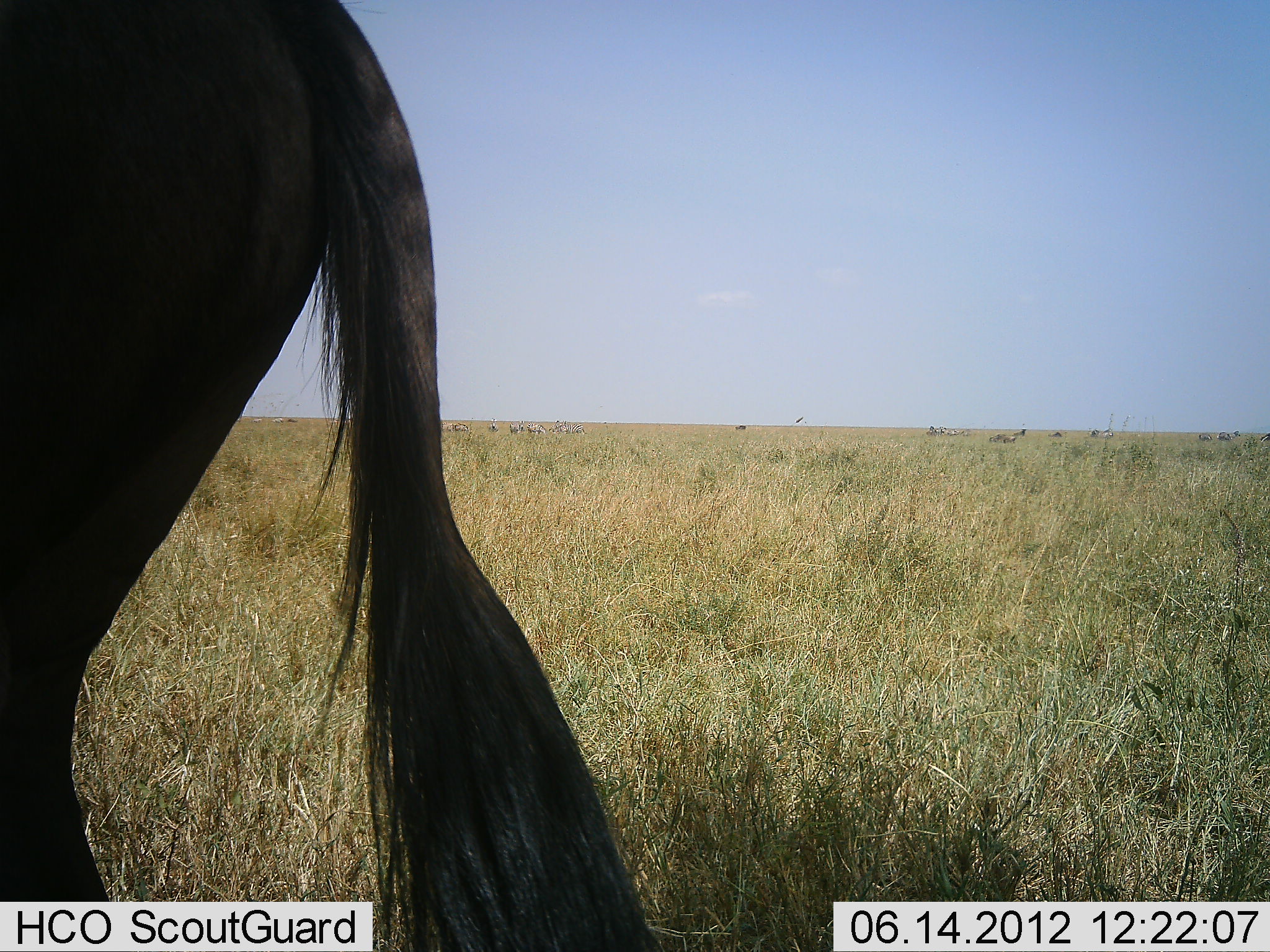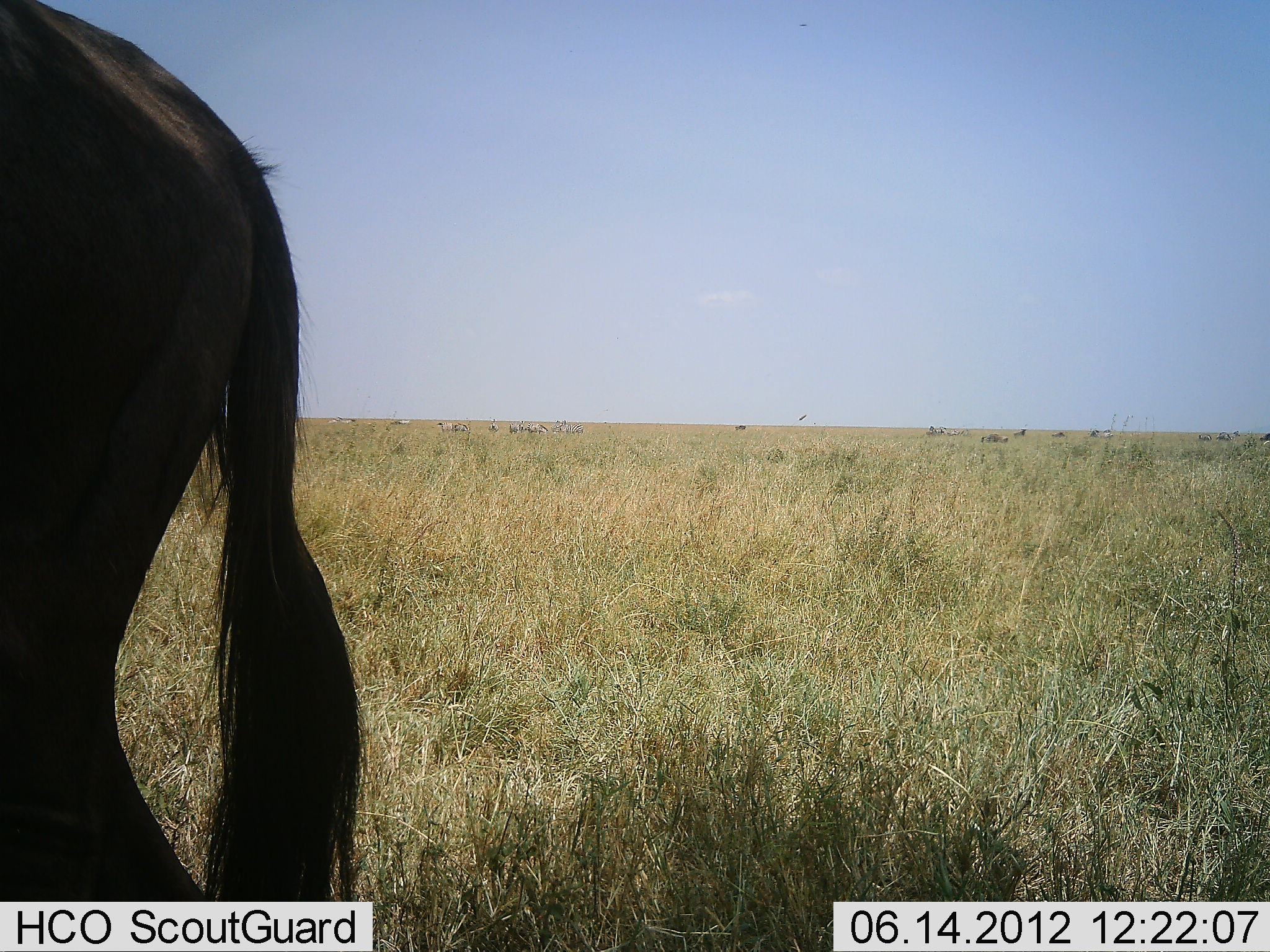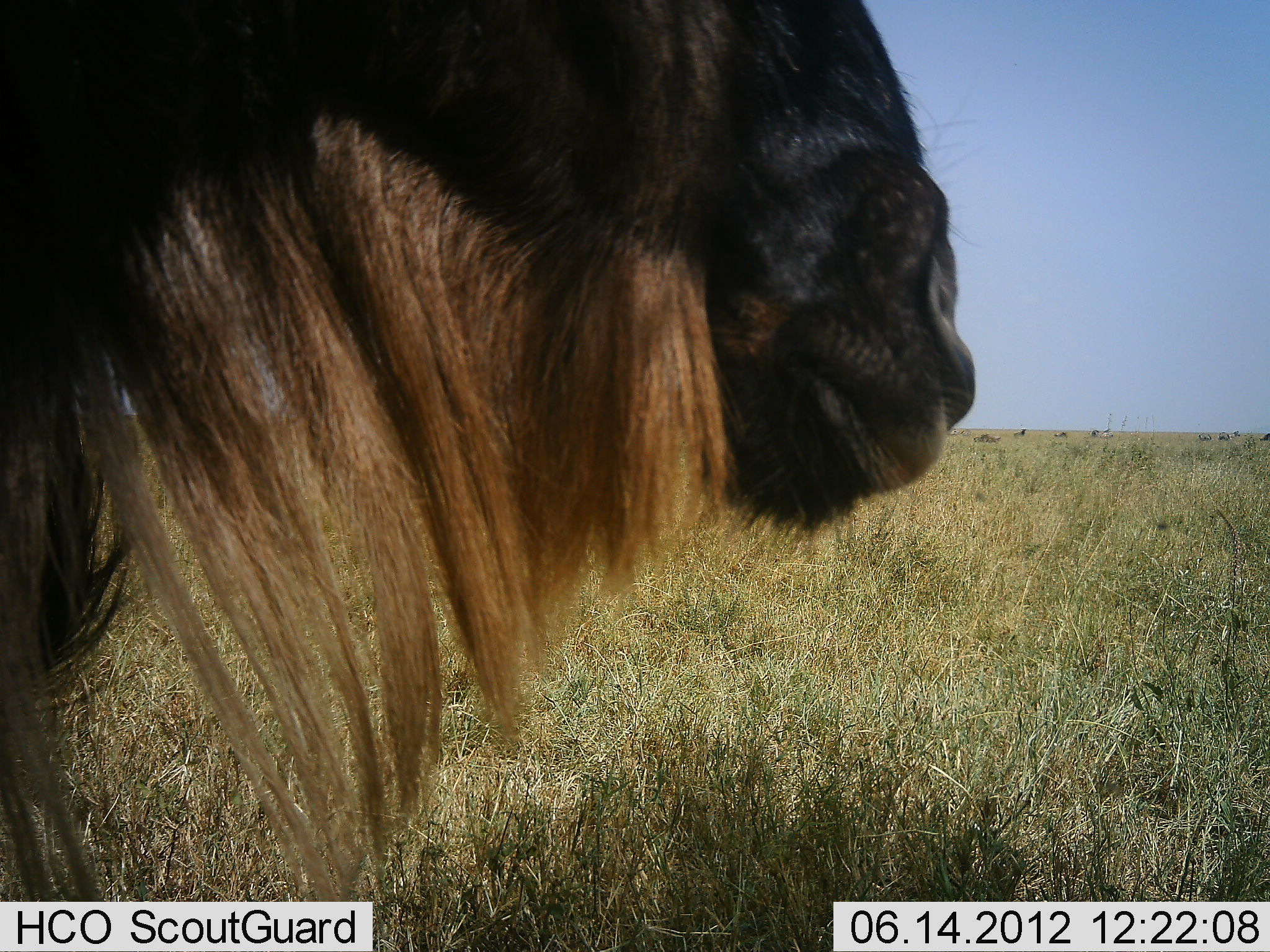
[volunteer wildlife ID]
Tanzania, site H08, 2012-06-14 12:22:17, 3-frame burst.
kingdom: Animalia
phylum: Chordata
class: Mammalia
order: Artiodactyla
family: Bovidae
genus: Connochaetes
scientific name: Connochaetes taurinus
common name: blue wildebeest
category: wildebeest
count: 1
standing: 73%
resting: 0%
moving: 27%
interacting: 0%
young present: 0%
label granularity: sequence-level